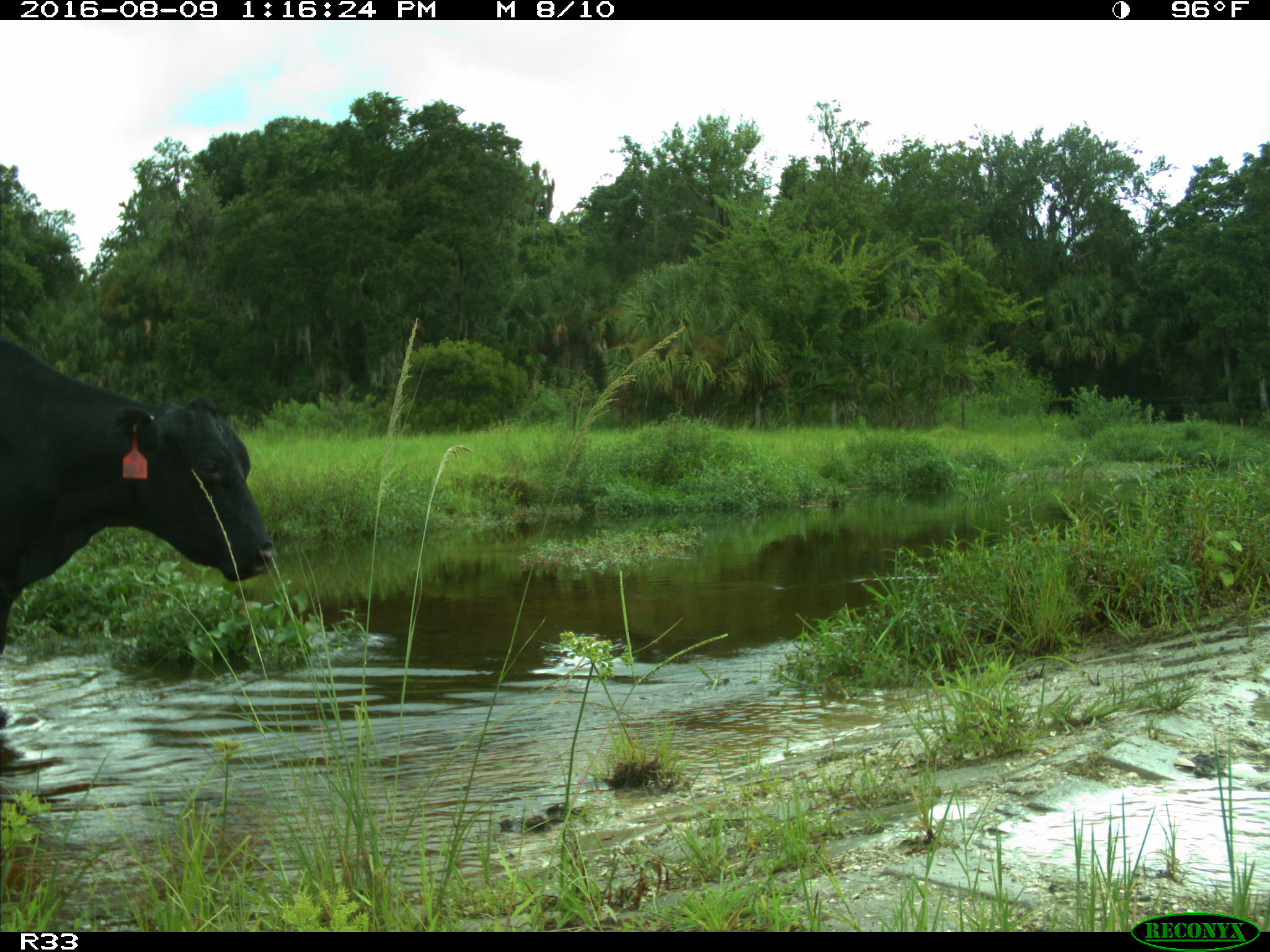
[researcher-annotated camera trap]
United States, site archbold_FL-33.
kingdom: Animalia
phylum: Chordata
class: Mammalia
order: Artiodactyla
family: Bovidae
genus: Bos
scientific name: Bos taurus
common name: domestic cow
Bos taurus (domestic cow).